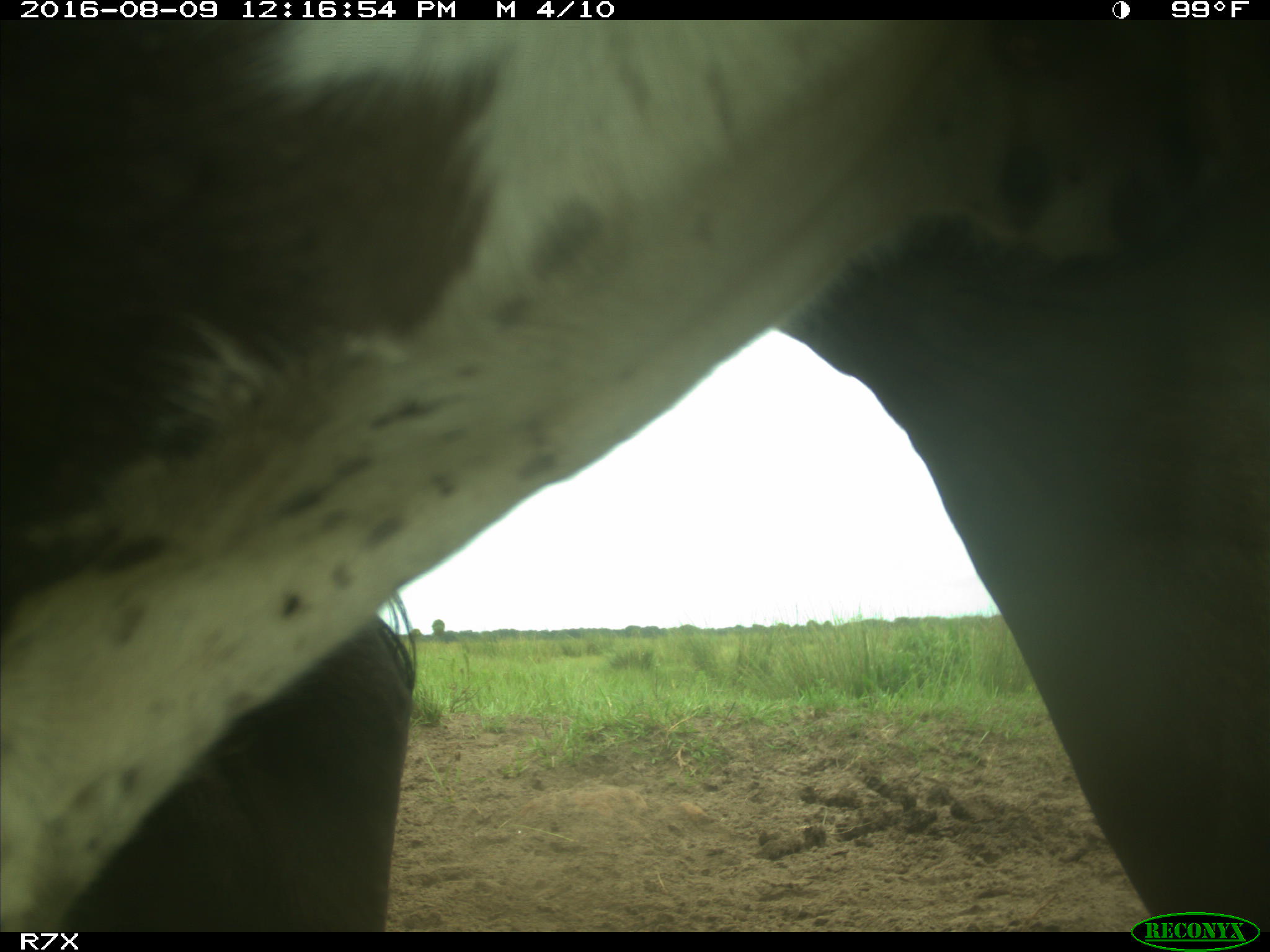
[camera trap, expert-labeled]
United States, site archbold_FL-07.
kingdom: Animalia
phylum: Chordata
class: Mammalia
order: Artiodactyla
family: Bovidae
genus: Bos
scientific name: Bos taurus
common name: domestic cow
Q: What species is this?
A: Bos taurus (domestic cow).